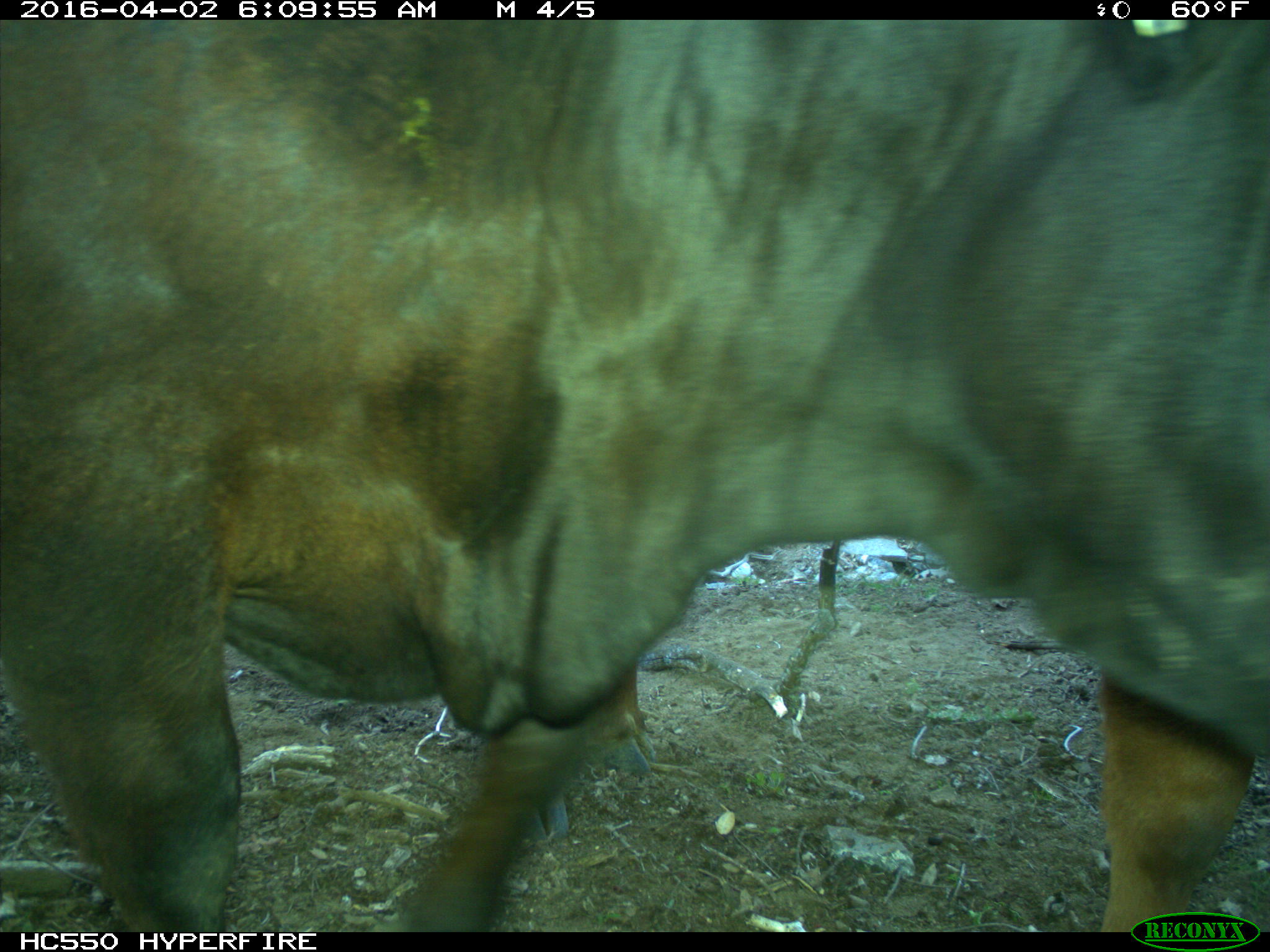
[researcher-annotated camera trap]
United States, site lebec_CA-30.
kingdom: Animalia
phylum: Chordata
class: Mammalia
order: Artiodactyla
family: Bovidae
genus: Bos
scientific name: Bos taurus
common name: domestic cow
Bos taurus (domestic cow).